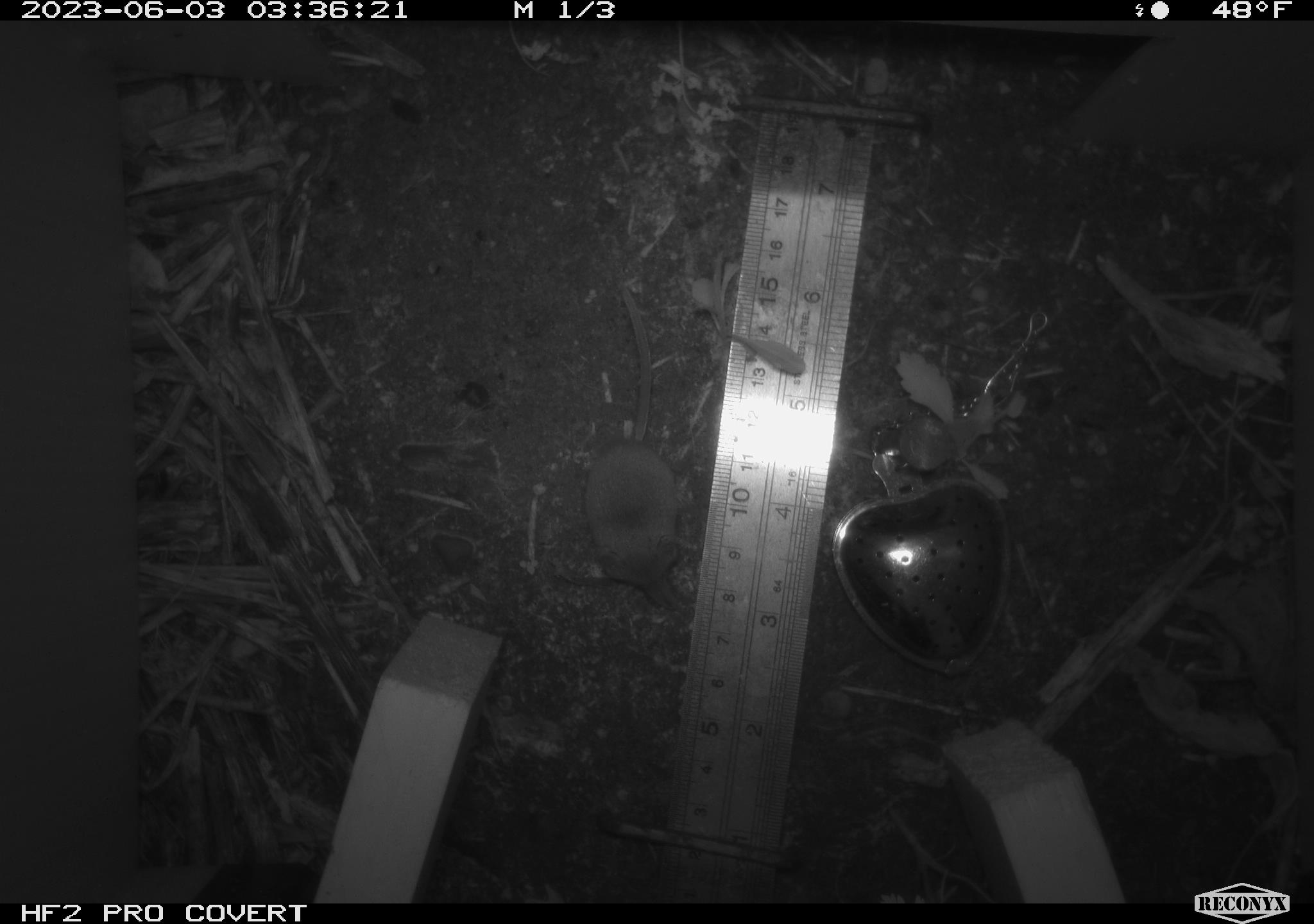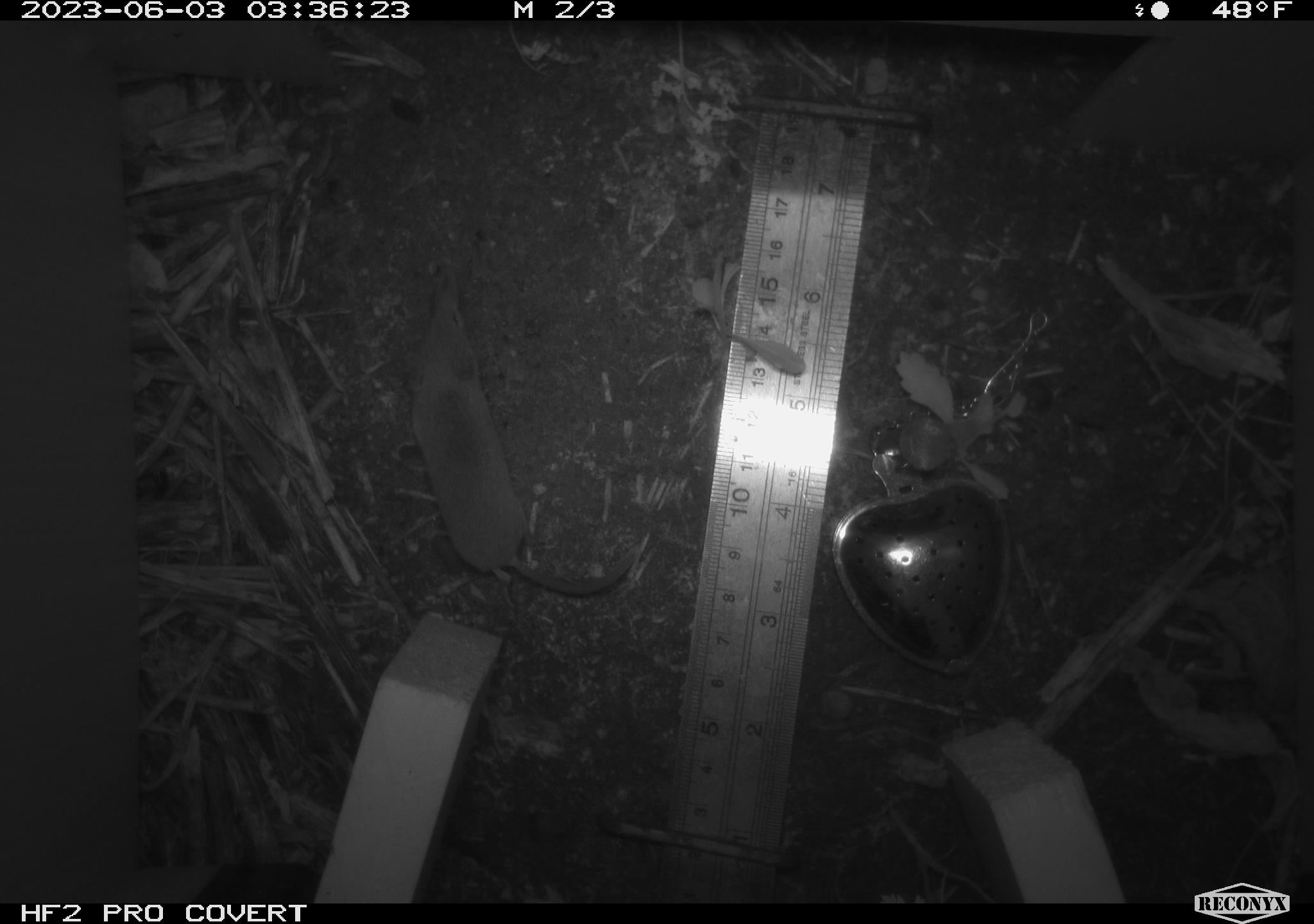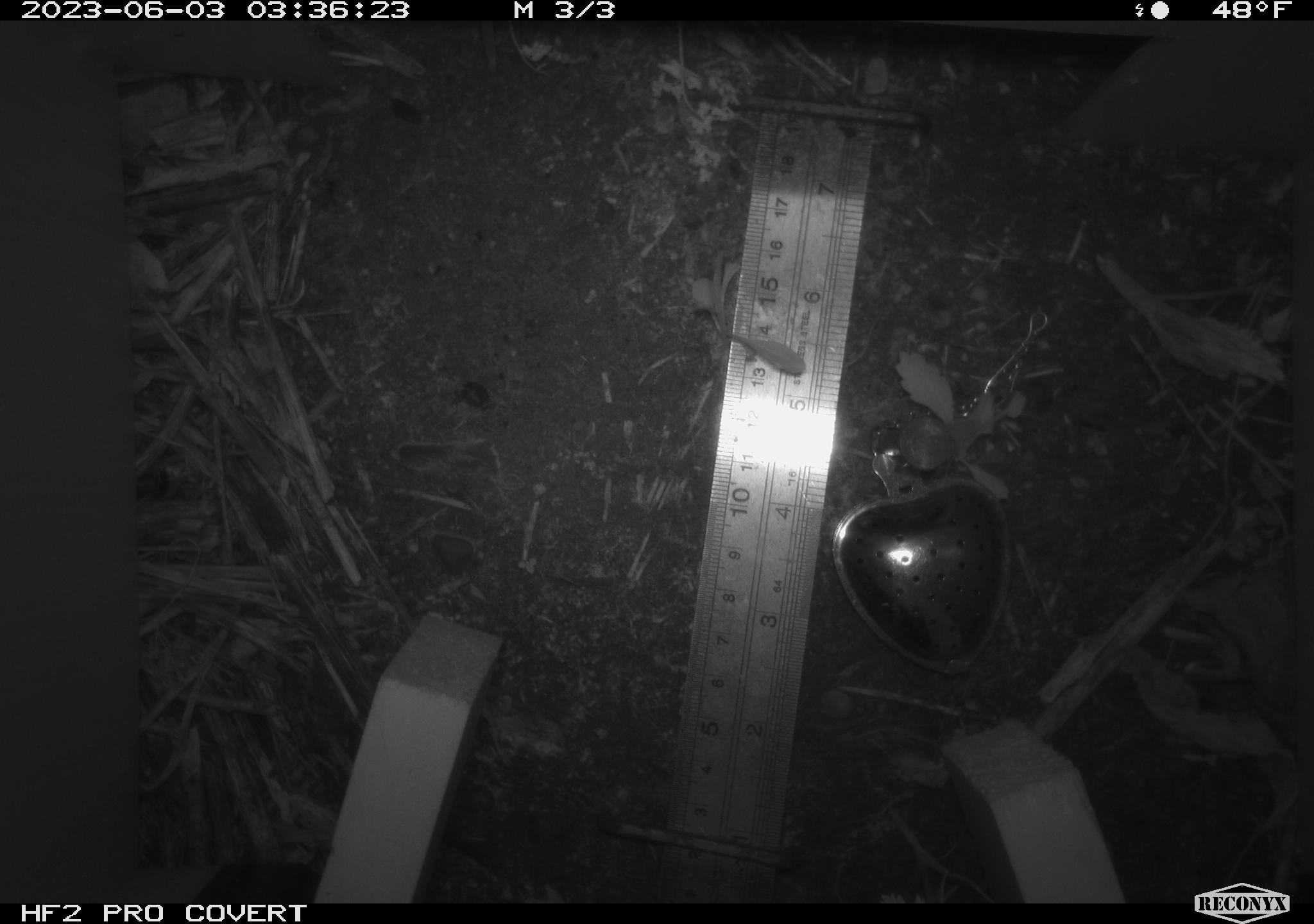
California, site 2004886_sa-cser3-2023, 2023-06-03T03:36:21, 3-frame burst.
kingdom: Animalia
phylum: Chordata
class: Mammalia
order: Eulipotyphla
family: Soricidae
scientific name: Soricidae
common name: shrews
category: soricidae family